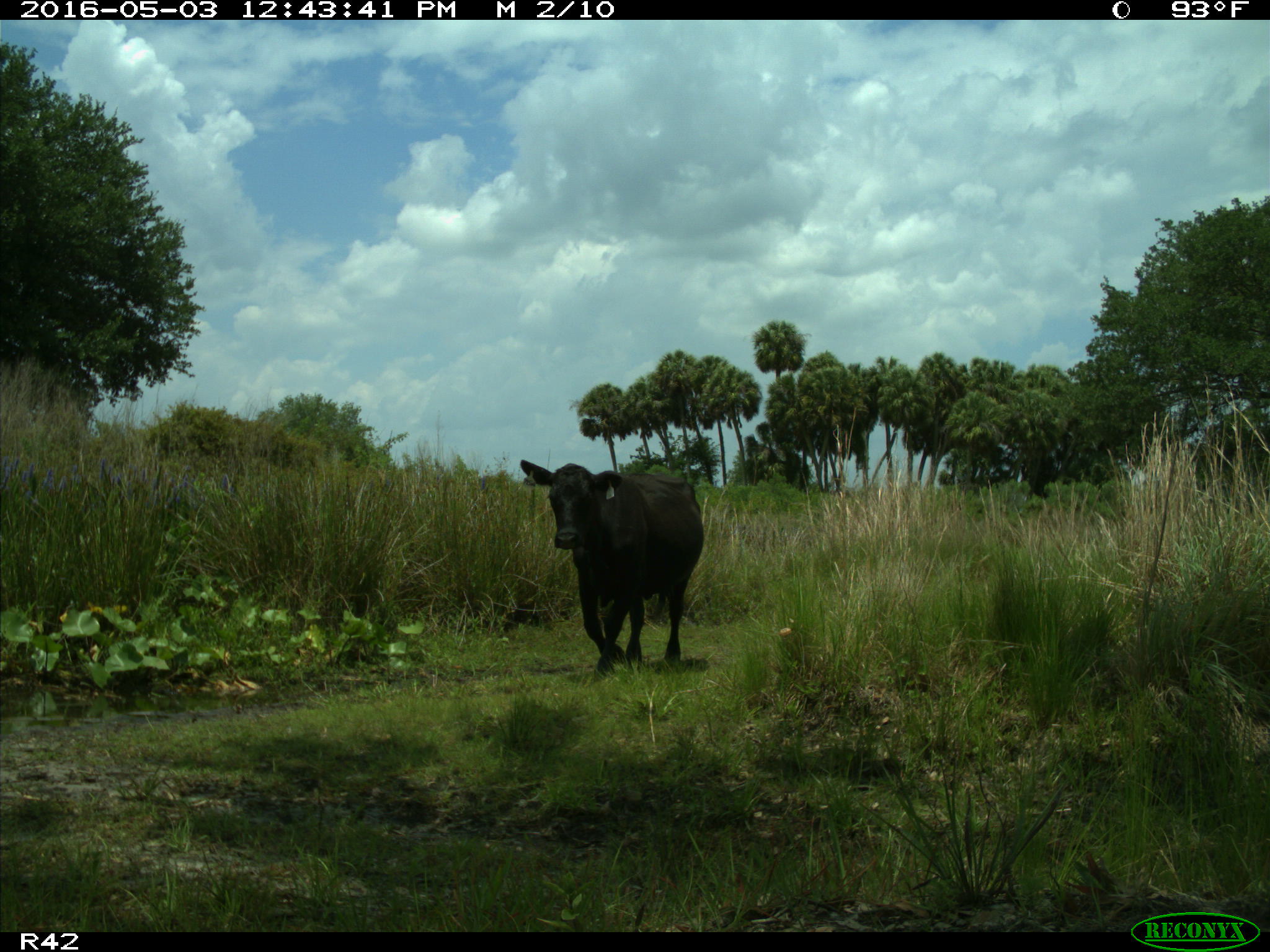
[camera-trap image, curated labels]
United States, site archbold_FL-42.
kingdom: Animalia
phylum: Chordata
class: Mammalia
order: Artiodactyla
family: Bovidae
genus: Bos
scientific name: Bos taurus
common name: domestic cow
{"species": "Bos taurus (domestic cow)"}